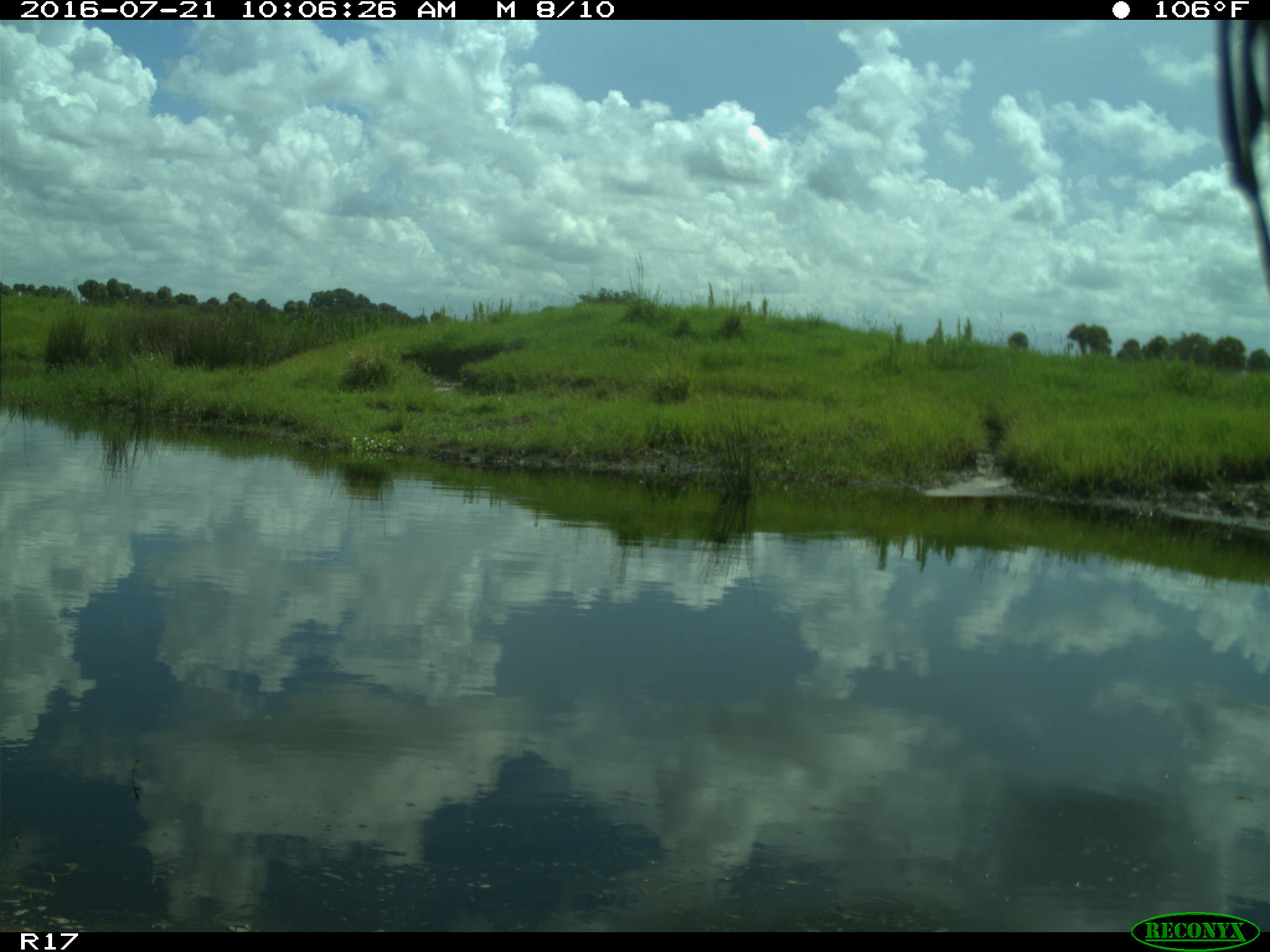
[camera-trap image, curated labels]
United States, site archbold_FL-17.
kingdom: Animalia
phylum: Chordata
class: Aves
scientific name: Aves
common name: birds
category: unidentified bird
Unidentified bird (birds) (Aves).